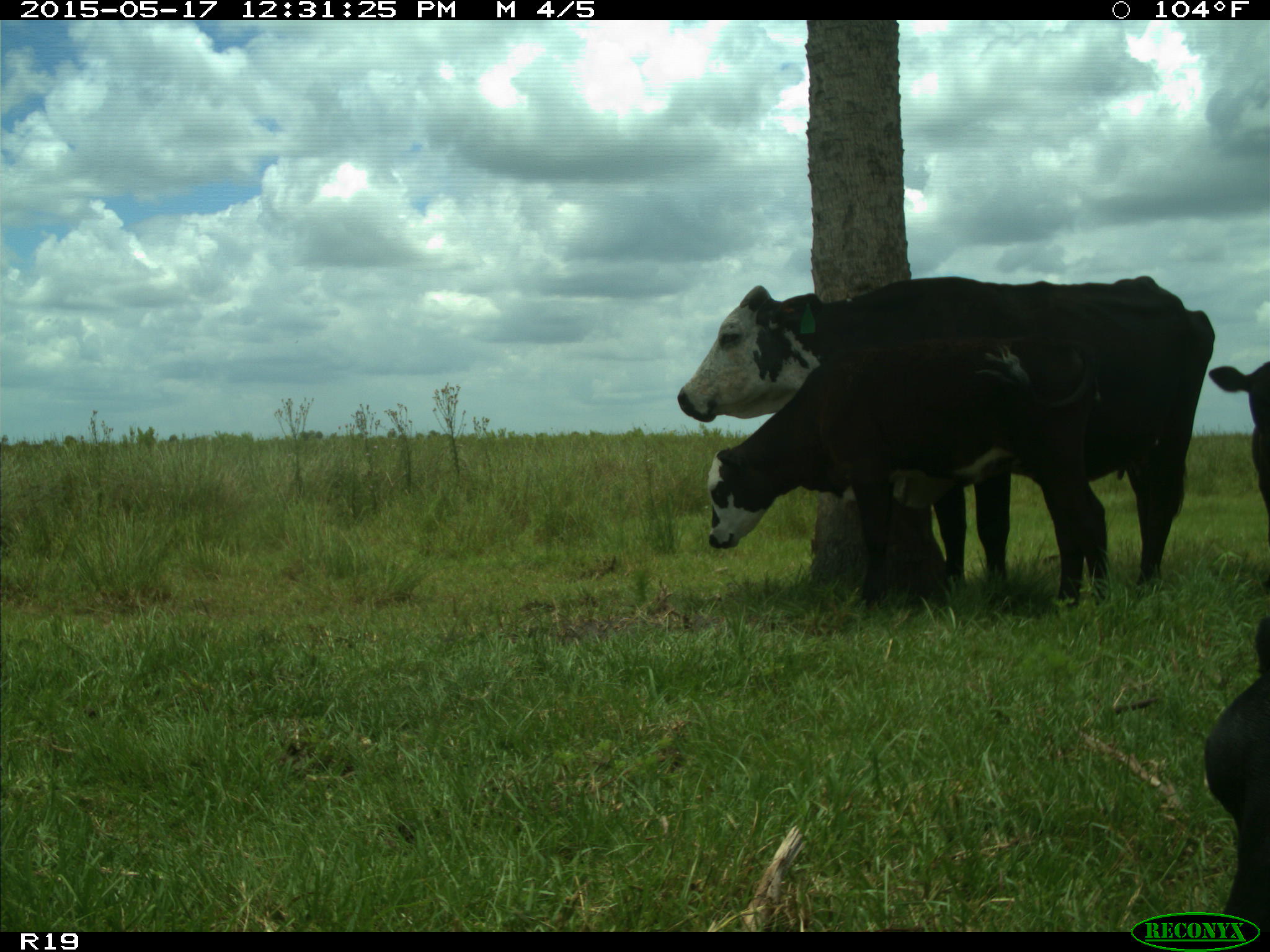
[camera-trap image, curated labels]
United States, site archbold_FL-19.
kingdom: Animalia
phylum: Chordata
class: Mammalia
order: Artiodactyla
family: Bovidae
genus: Bos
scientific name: Bos taurus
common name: domestic cow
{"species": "Bos taurus (domestic cow)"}